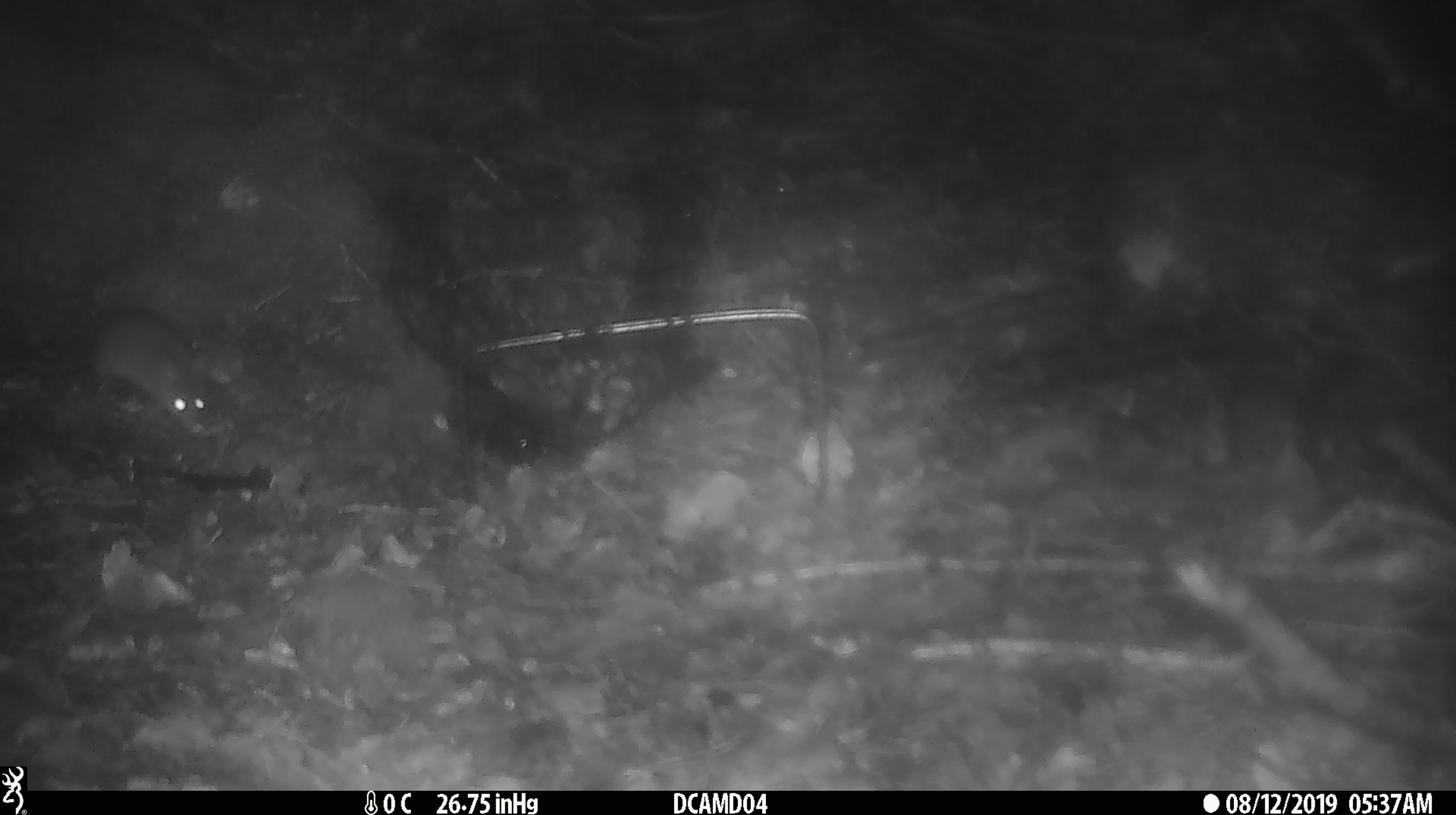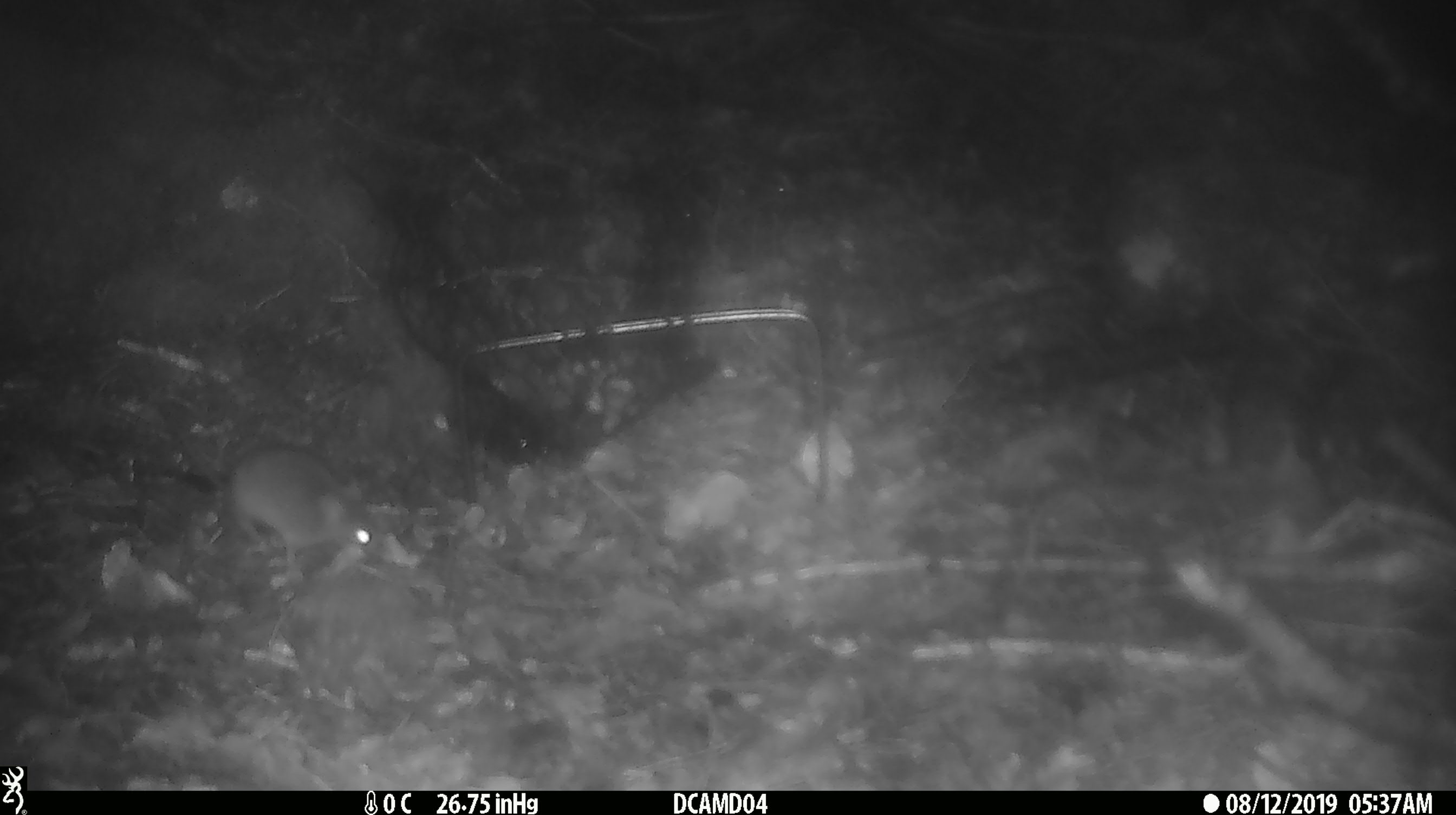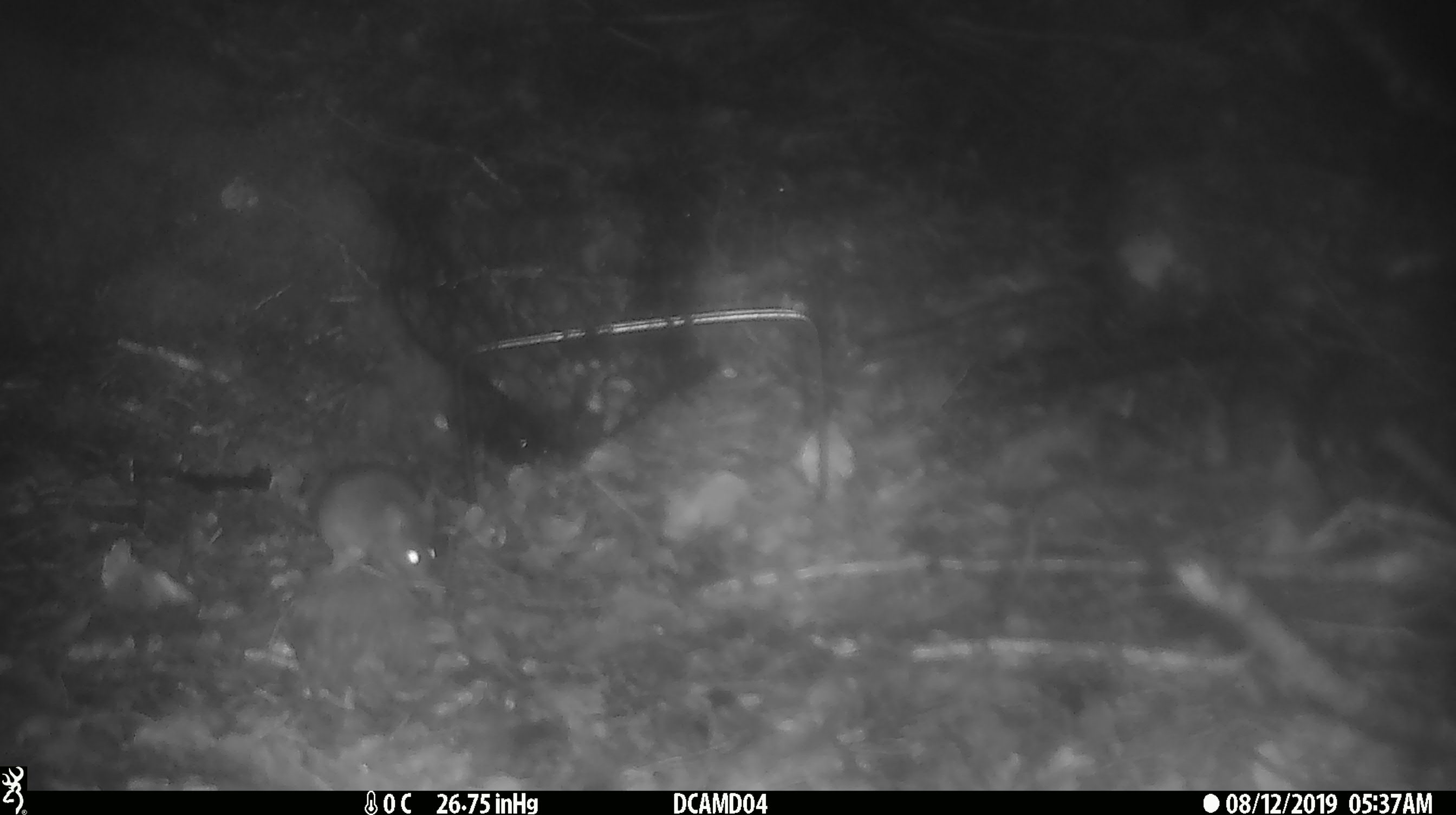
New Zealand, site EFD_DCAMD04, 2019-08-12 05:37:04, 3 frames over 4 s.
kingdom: Animalia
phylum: Chordata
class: Mammalia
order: Rodentia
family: Muridae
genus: Mus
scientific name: Mus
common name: mouse